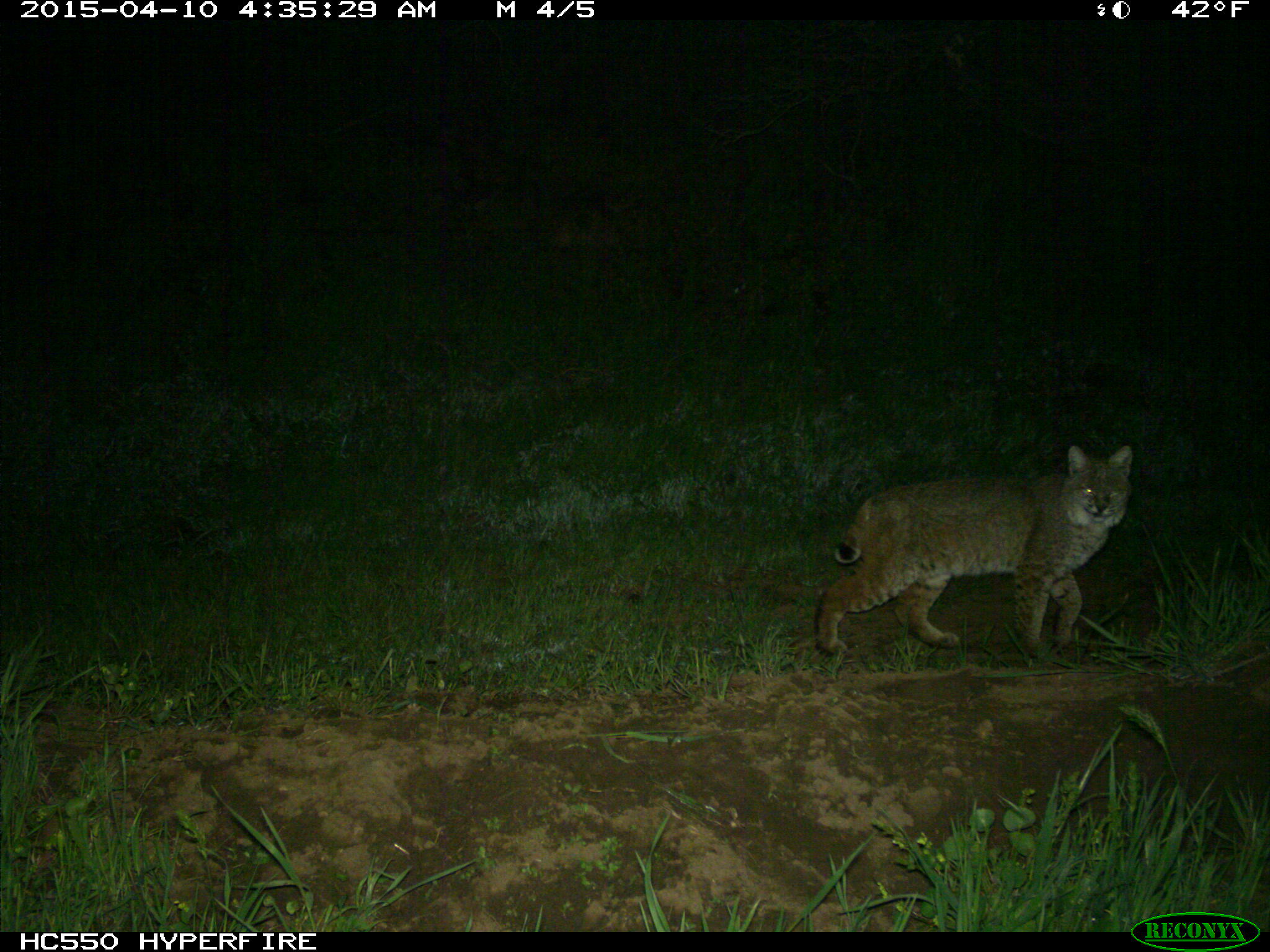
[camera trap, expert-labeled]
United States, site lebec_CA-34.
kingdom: Animalia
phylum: Chordata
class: Mammalia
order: Carnivora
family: Felidae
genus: Lynx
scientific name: Lynx rufus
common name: bobcat